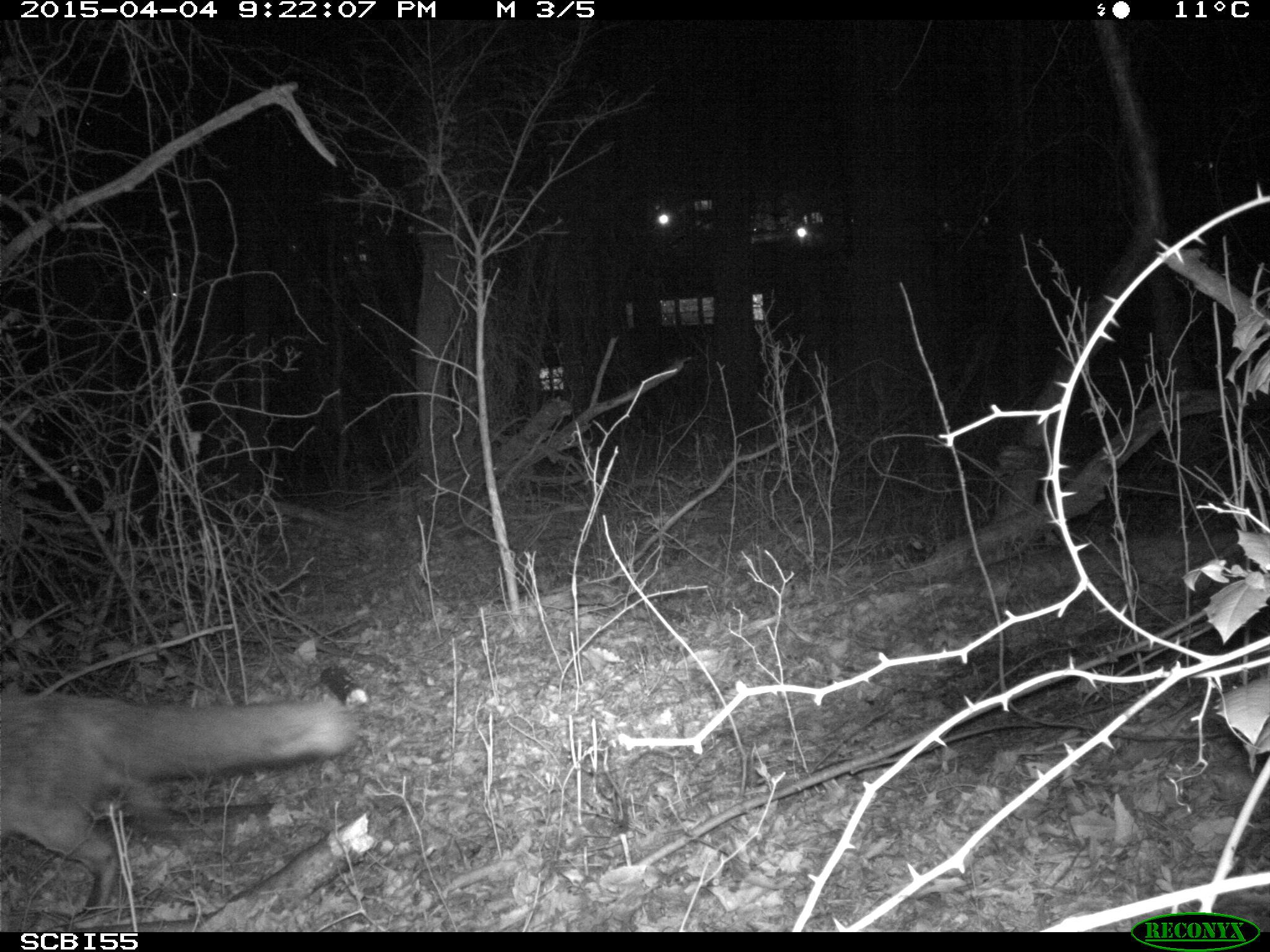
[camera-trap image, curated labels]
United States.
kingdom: Animalia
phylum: Chordata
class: Mammalia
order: Carnivora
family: Canidae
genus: Vulpes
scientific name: Vulpes vulpes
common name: red fox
Red Fox (Vulpes vulpes).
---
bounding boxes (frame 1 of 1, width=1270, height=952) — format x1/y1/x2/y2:
Red Fox: 0/669/357/933